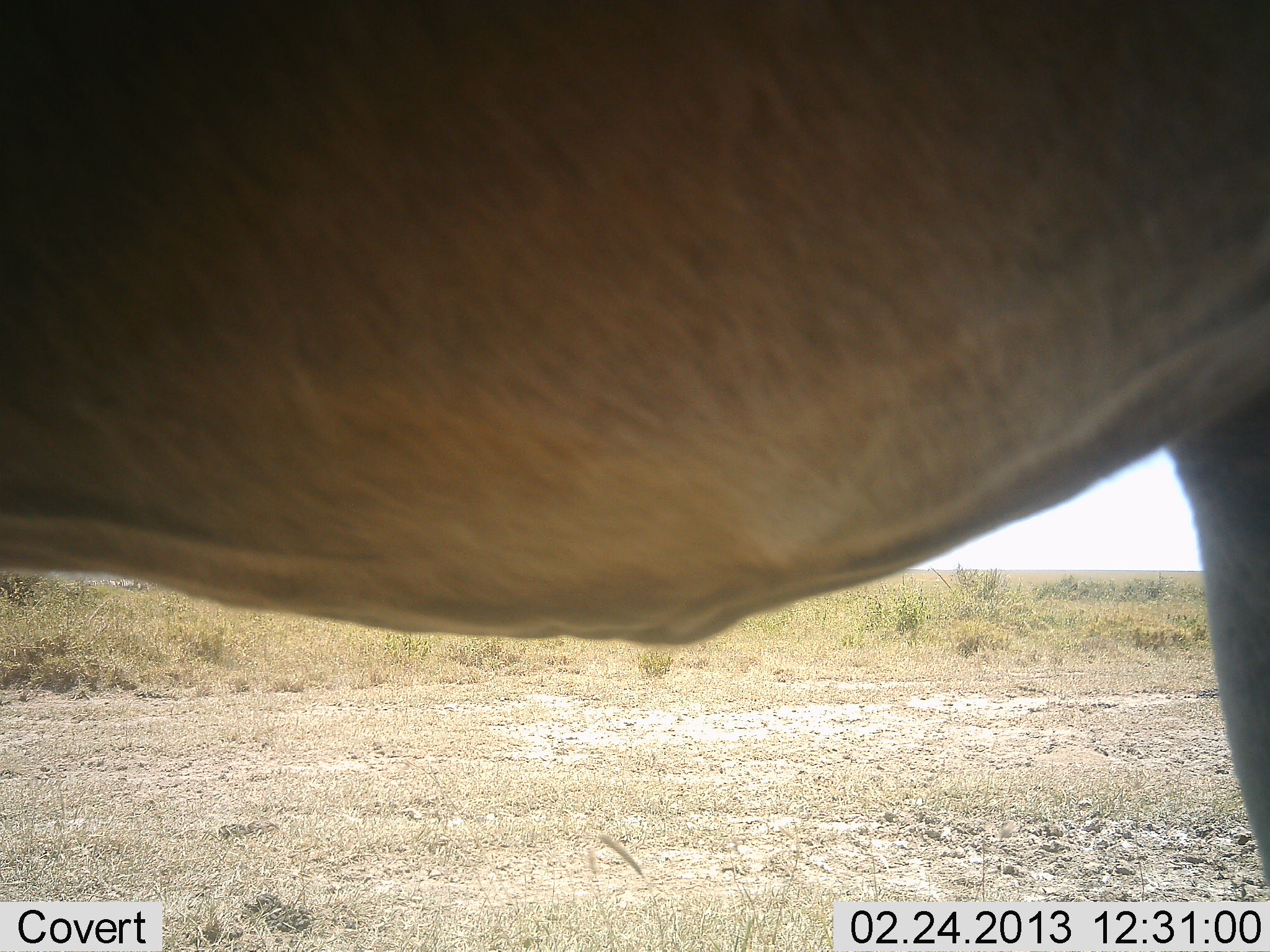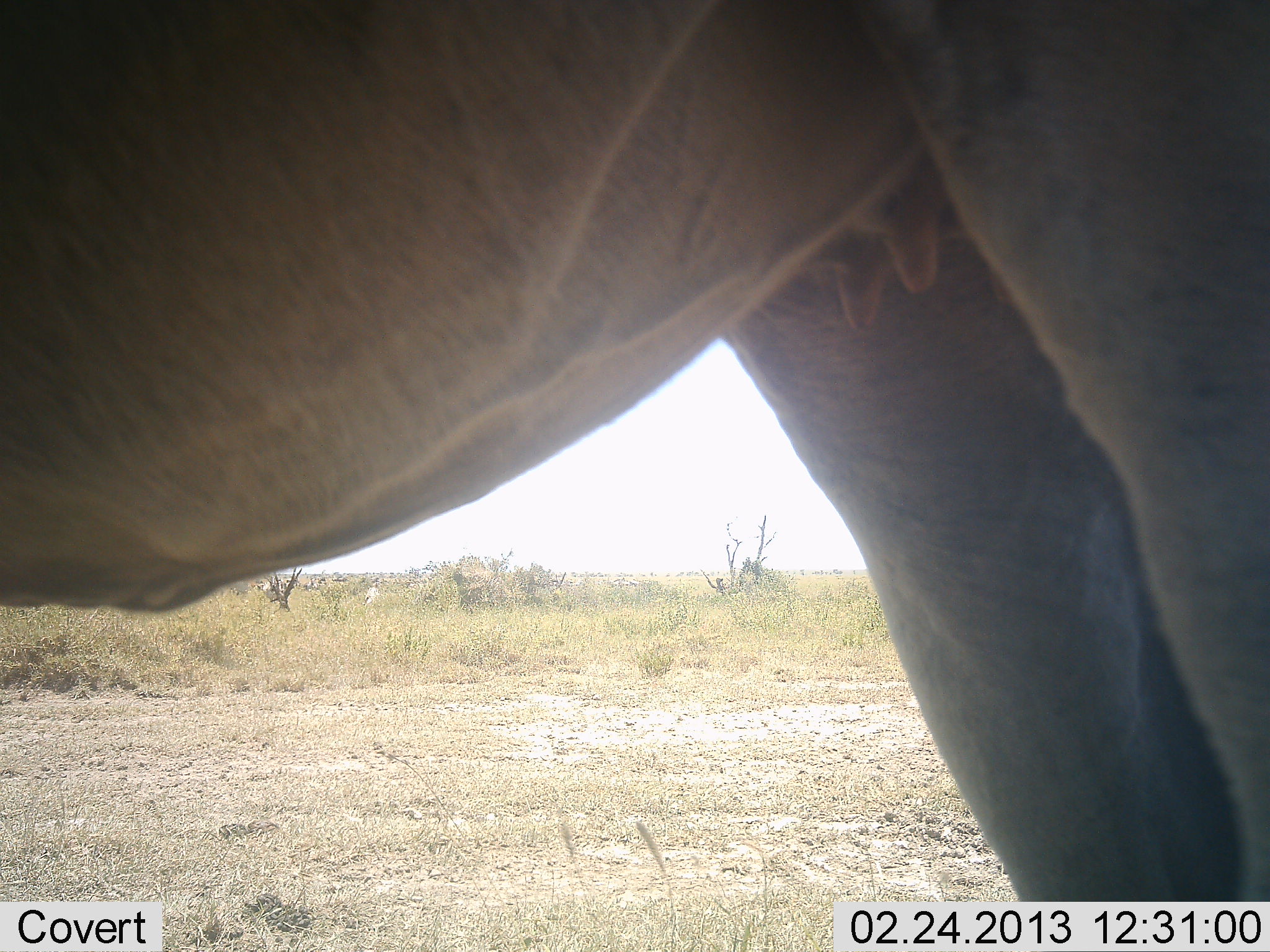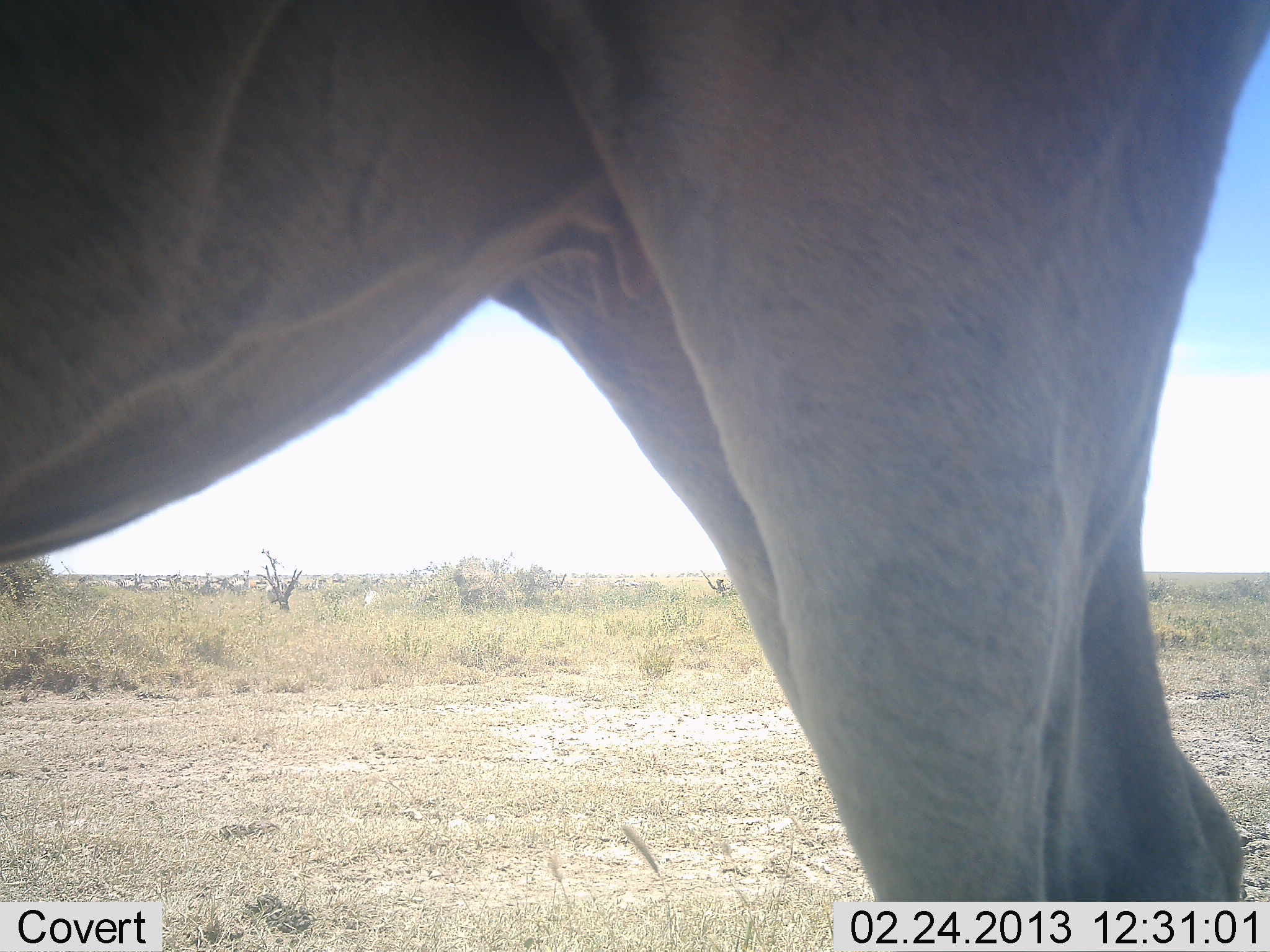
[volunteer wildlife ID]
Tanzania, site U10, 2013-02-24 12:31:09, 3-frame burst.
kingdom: Animalia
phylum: Chordata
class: Mammalia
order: Artiodactyla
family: Bovidae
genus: Alcelaphus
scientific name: Alcelaphus buselaphus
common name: hartebeest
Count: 1.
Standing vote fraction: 67%.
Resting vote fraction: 0%.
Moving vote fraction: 33%.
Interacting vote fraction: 0%.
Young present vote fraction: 0%.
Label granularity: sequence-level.